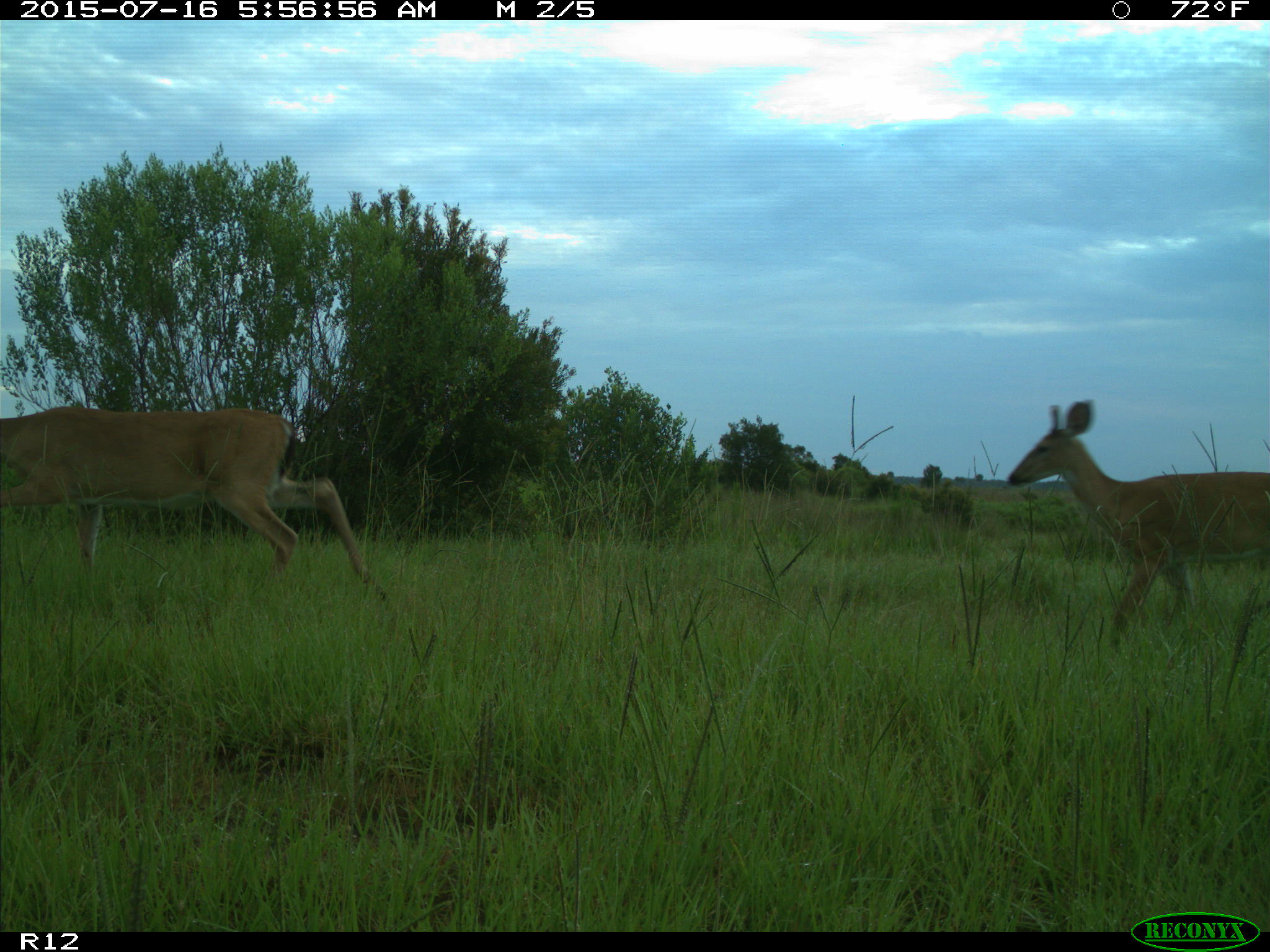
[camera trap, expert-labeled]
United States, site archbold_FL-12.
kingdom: Animalia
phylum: Chordata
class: Mammalia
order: Artiodactyla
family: Cervidae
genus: Odocoileus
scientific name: Odocoileus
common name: deer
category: unidentified deer